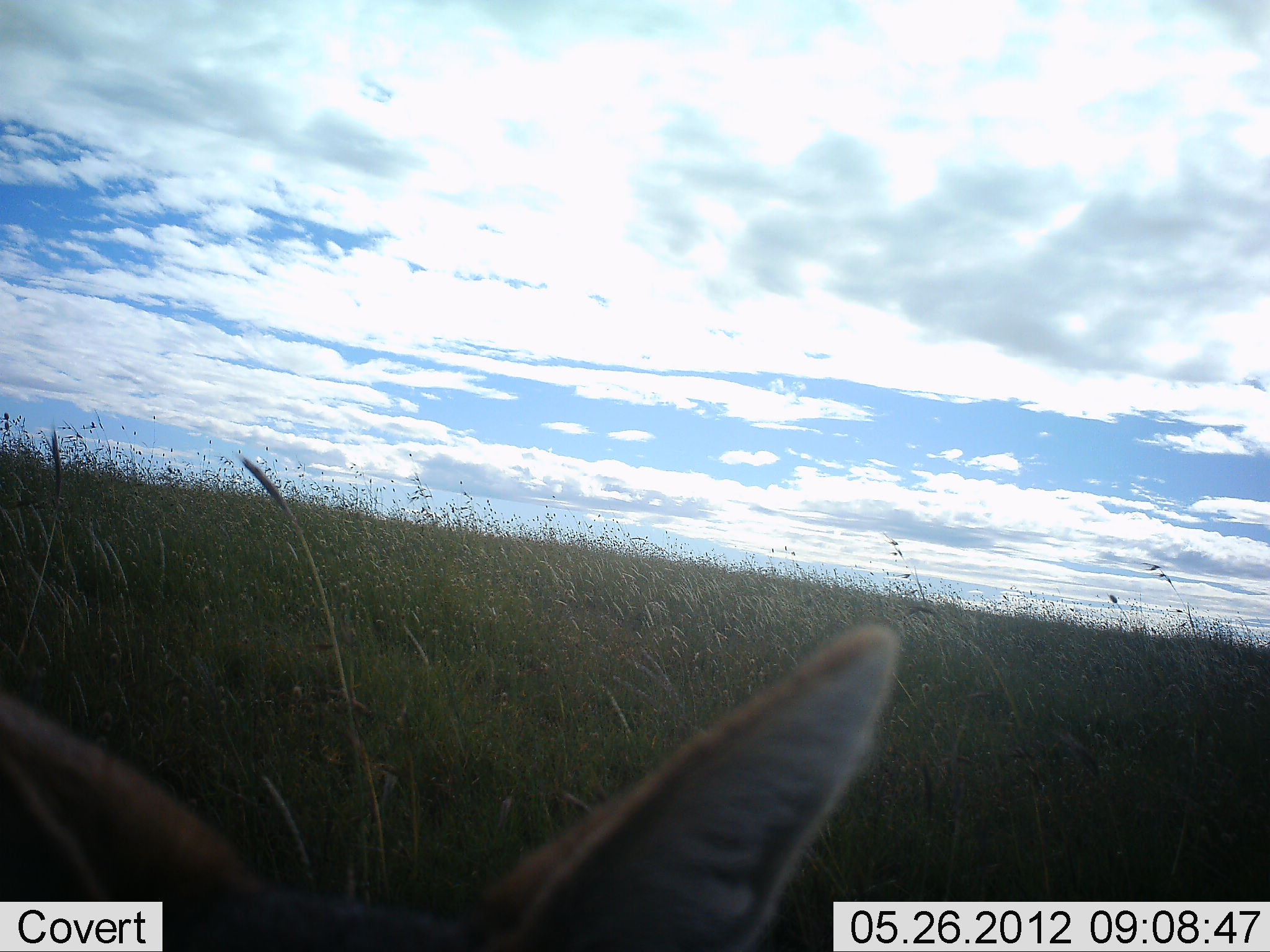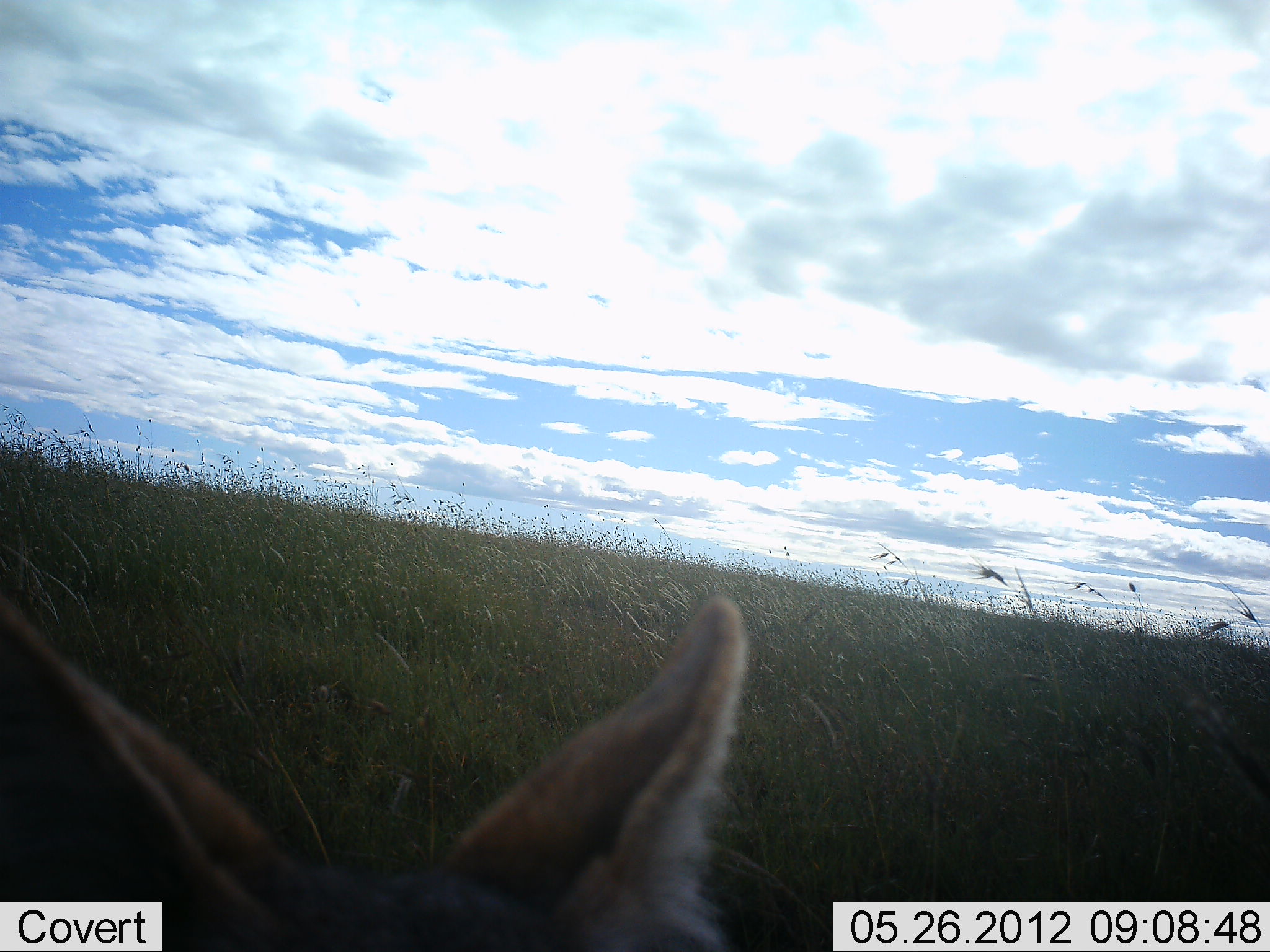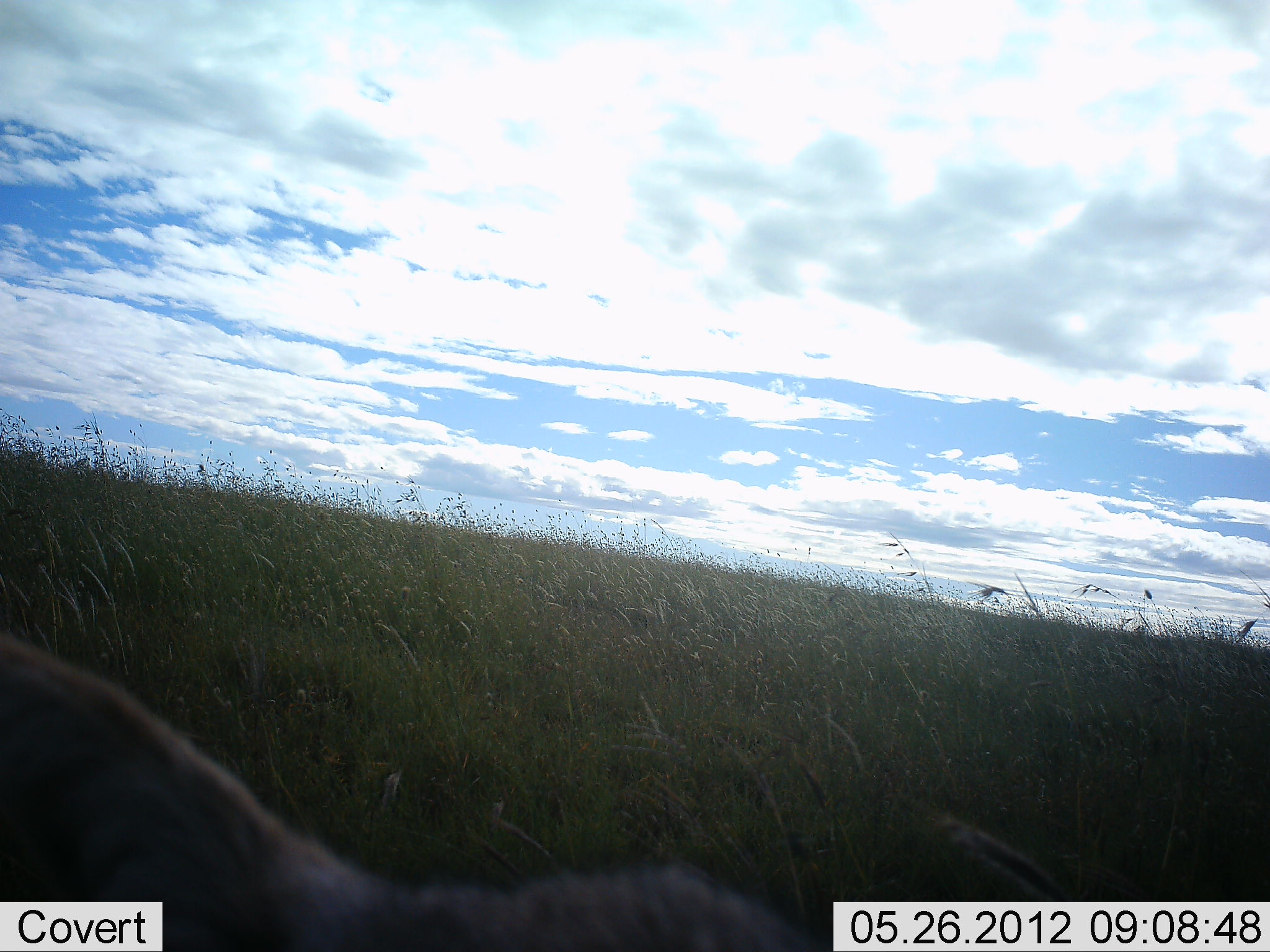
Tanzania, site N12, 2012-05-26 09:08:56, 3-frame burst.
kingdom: Animalia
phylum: Chordata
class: Mammalia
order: Carnivora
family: Canidae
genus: Lupulella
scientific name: Lupulella mesomelas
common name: black-backed jackal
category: jackal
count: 1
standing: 60%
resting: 10%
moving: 30%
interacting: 0%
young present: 0%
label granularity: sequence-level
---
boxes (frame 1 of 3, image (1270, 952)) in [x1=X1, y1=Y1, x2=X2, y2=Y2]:
animal: [x1=0, y1=622, x2=898, y2=951]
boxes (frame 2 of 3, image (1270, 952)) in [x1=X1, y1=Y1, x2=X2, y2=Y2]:
animal: [x1=1, y1=594, x2=842, y2=952]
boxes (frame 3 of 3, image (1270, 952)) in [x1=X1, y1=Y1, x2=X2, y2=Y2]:
animal: [x1=0, y1=639, x2=1091, y2=951]